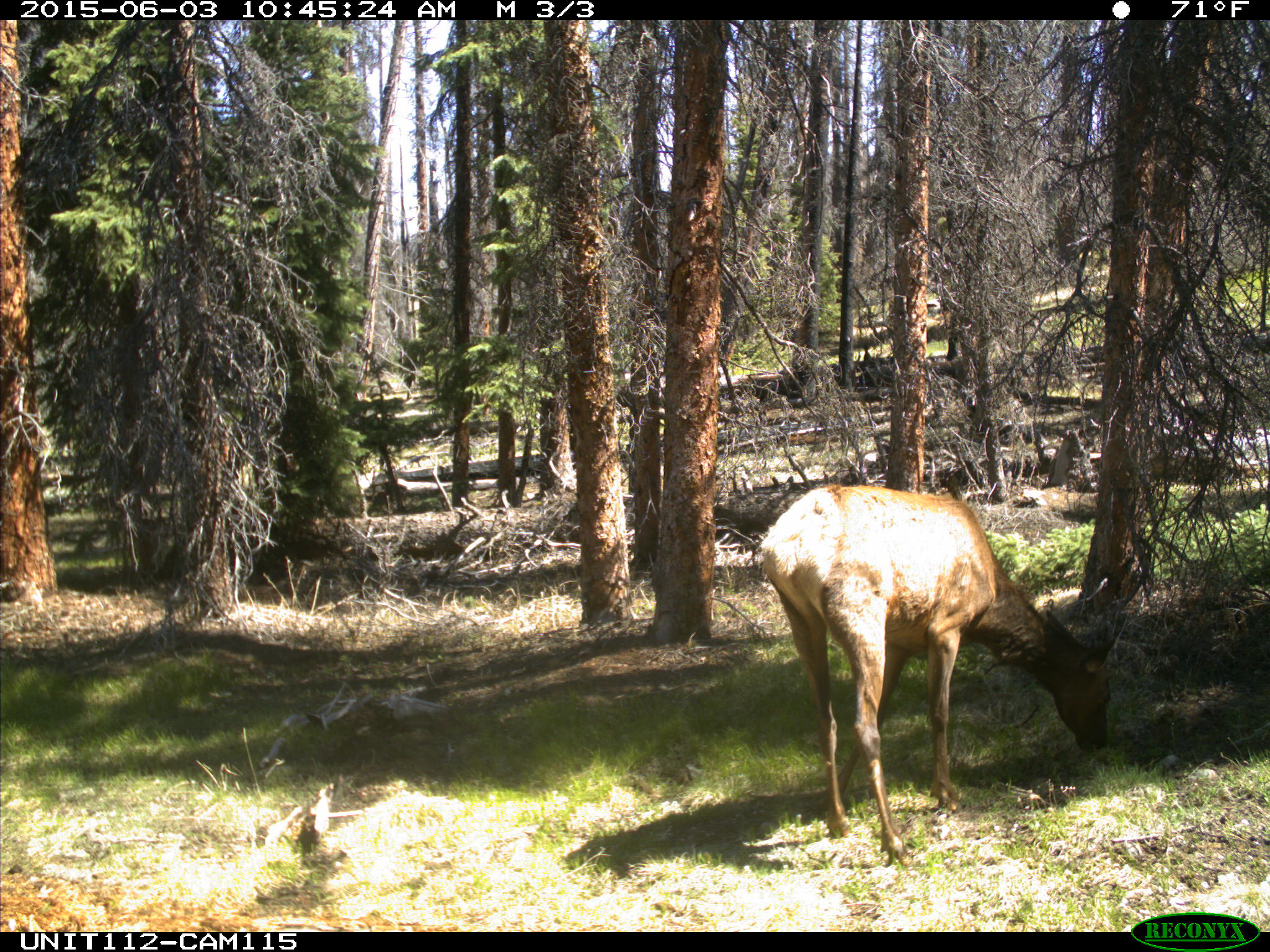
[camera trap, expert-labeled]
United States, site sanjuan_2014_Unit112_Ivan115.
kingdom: Animalia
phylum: Chordata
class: Mammalia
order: Artiodactyla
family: Cervidae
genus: Cervus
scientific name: Cervus elaphus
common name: red deer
Cervus elaphus (red deer).